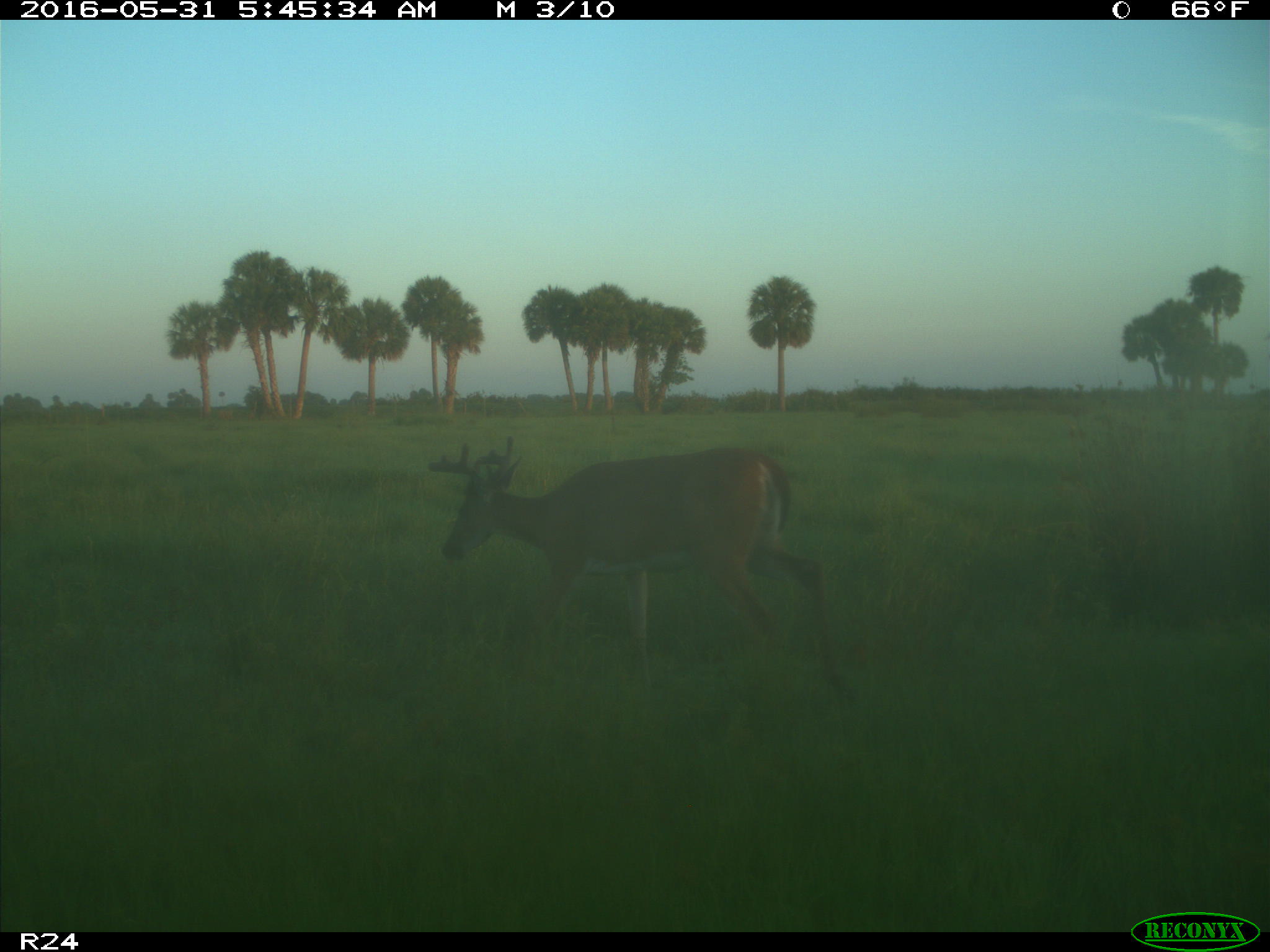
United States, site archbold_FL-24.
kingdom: Animalia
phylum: Chordata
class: Mammalia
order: Artiodactyla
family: Cervidae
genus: Odocoileus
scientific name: Odocoileus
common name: deer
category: unidentified deer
Unidentified deer (deer) (Odocoileus).